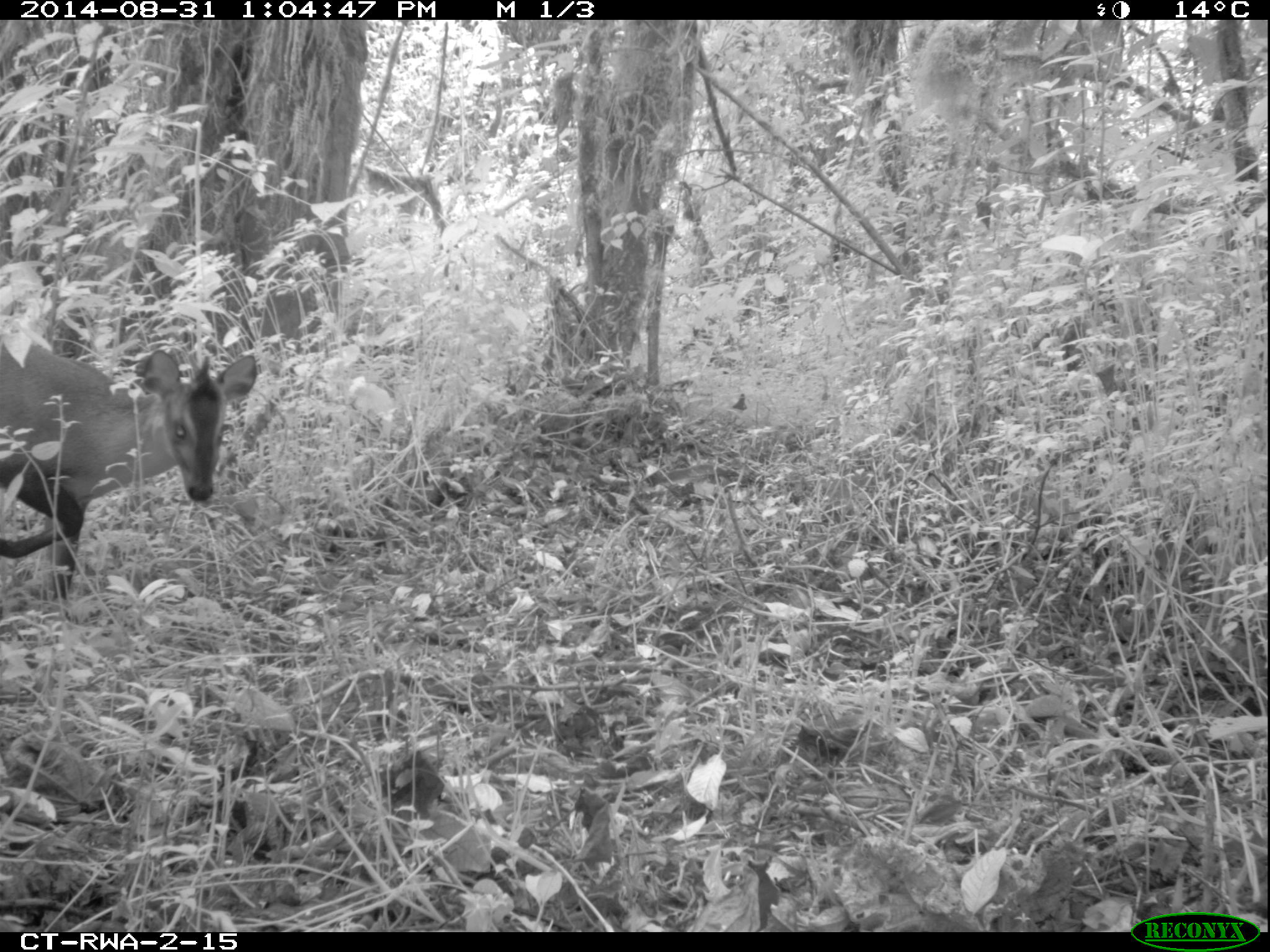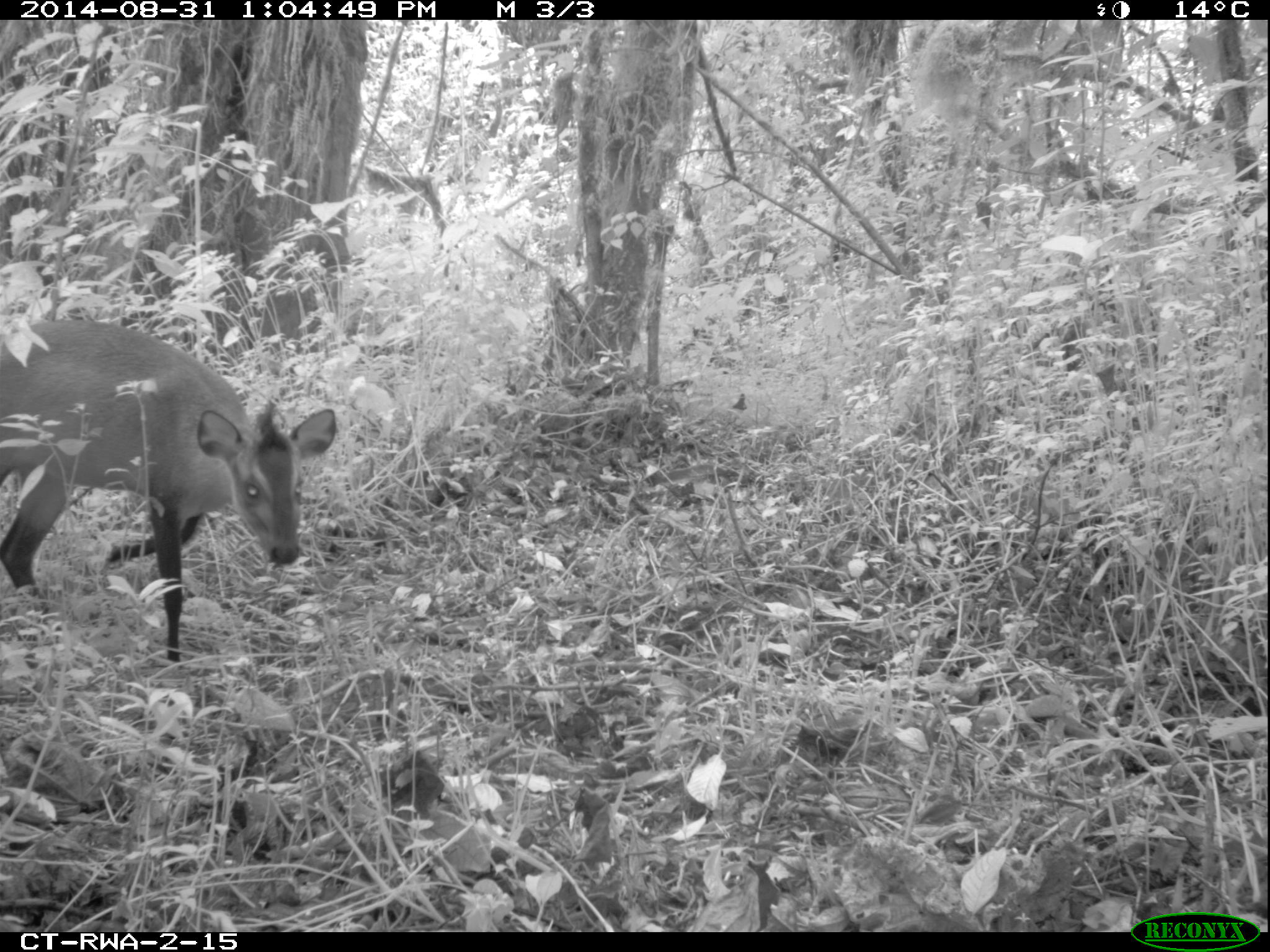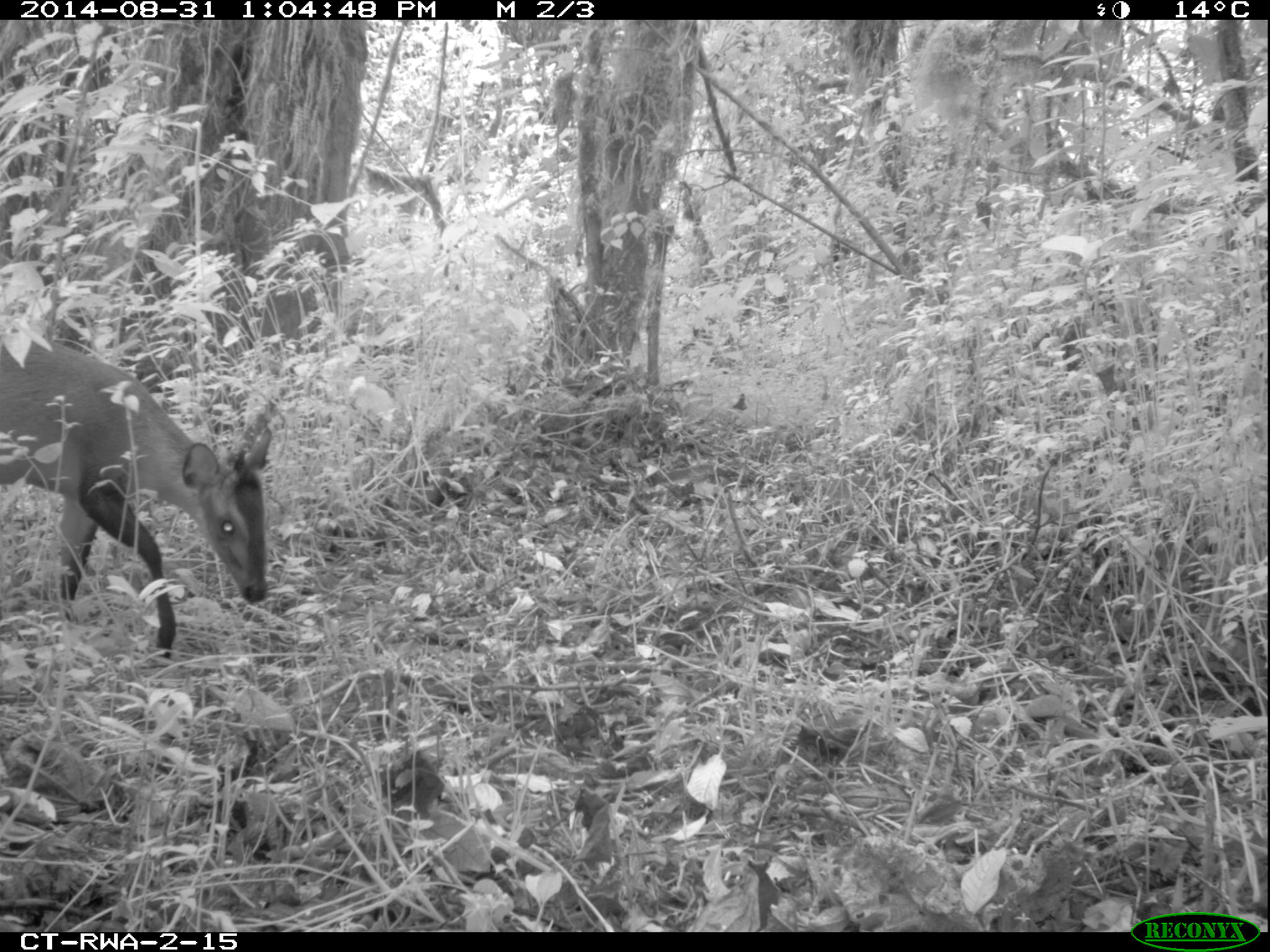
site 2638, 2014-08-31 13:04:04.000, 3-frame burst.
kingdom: Animalia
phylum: Chordata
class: Mammalia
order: Artiodactyla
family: Bovidae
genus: Cephalophus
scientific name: Cephalophus nigrifrons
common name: black-fronted duiker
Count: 1.